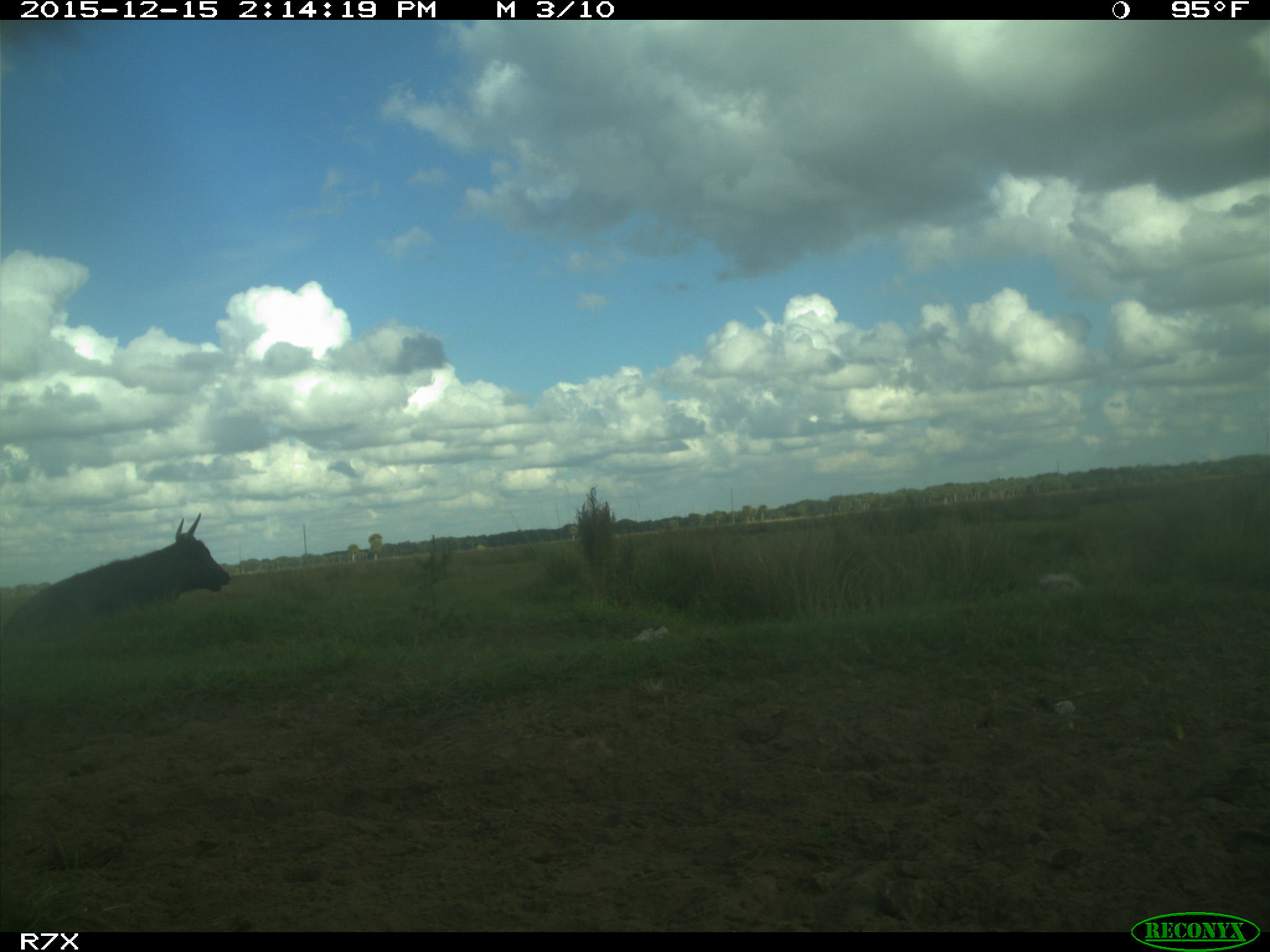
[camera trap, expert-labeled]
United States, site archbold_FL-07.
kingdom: Animalia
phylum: Chordata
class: Mammalia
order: Artiodactyla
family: Bovidae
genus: Bos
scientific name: Bos taurus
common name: domestic cow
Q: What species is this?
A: Bos taurus (domestic cow).